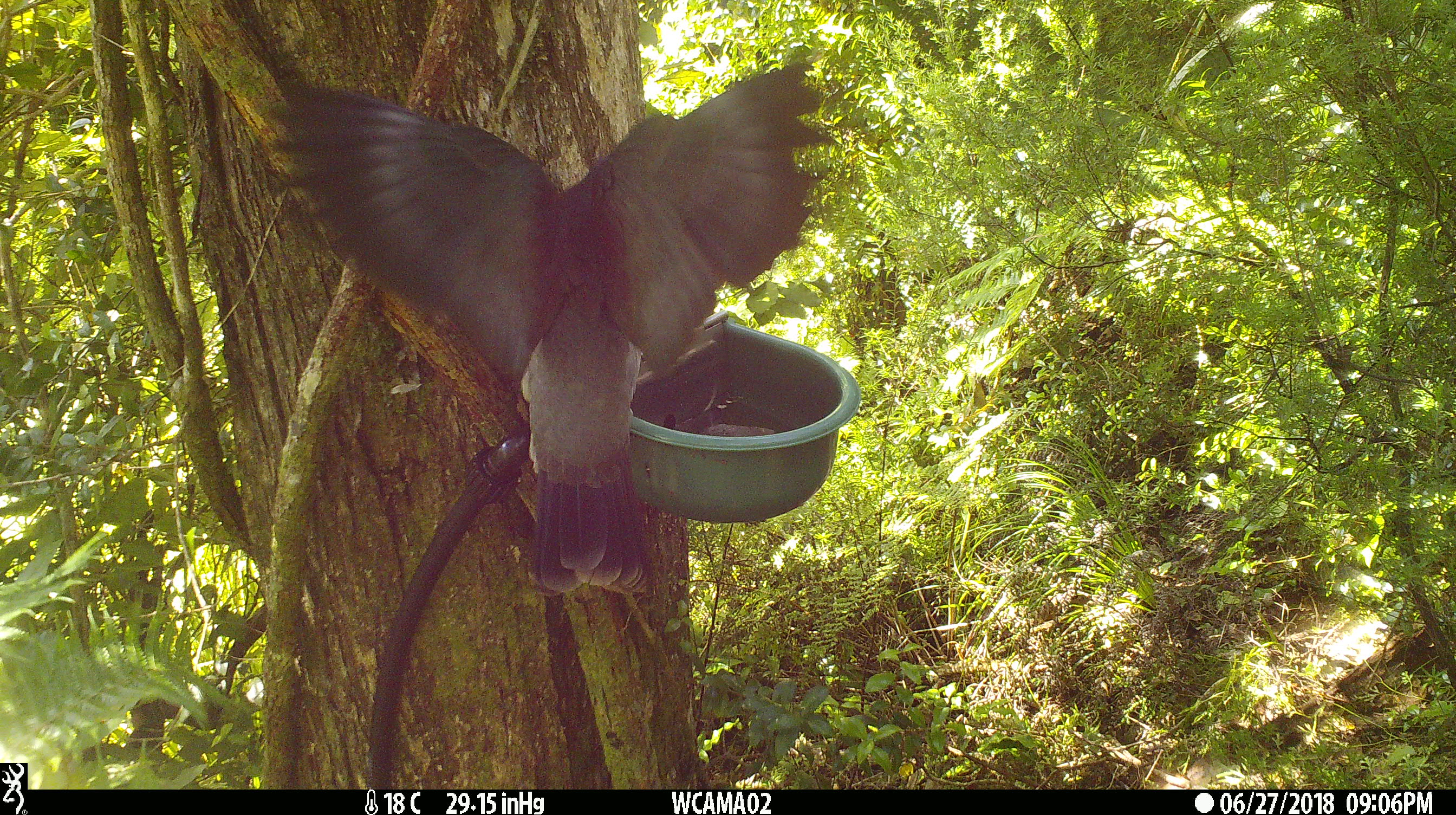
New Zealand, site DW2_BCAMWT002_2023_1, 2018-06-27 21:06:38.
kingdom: Animalia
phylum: Chordata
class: Aves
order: Columbiformes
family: Columbidae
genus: Hemiphaga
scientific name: Hemiphaga novaeseelandiae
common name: new zealand pigeon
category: kereru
Kereru (new zealand pigeon) (Hemiphaga novaeseelandiae).